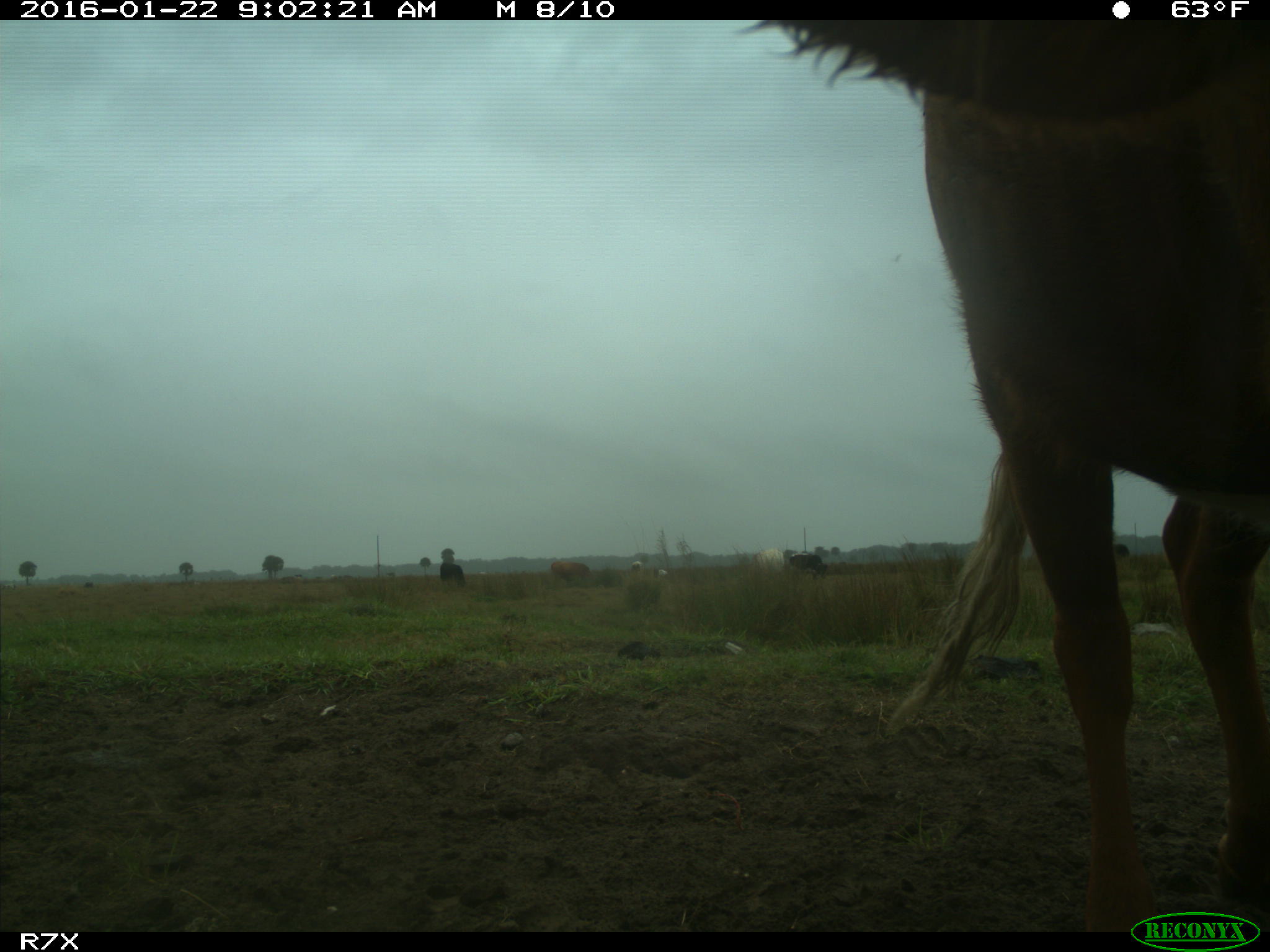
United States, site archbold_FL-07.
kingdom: Animalia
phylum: Chordata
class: Mammalia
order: Artiodactyla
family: Bovidae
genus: Bos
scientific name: Bos taurus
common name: domestic cow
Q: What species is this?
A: Bos taurus (domestic cow).